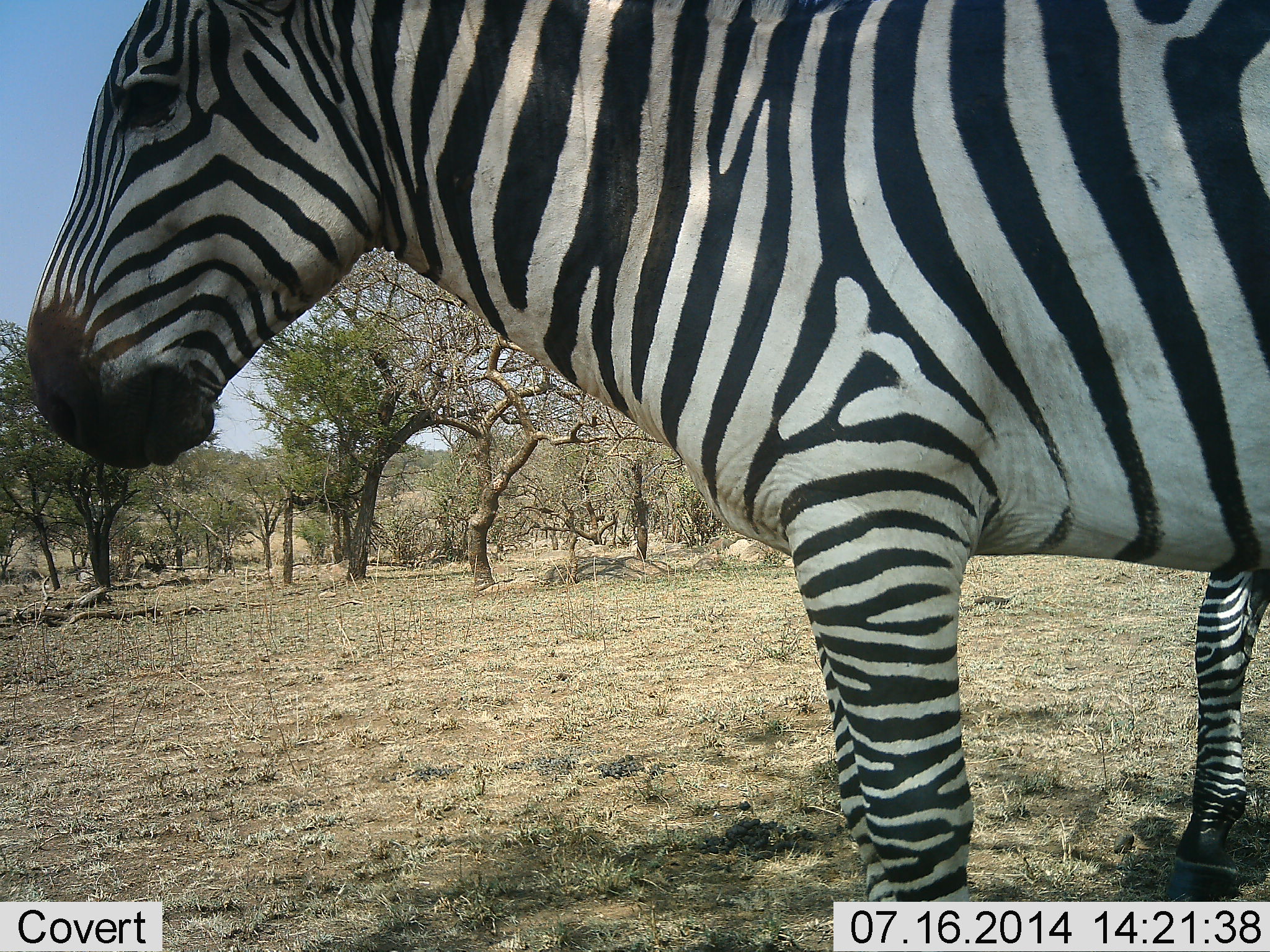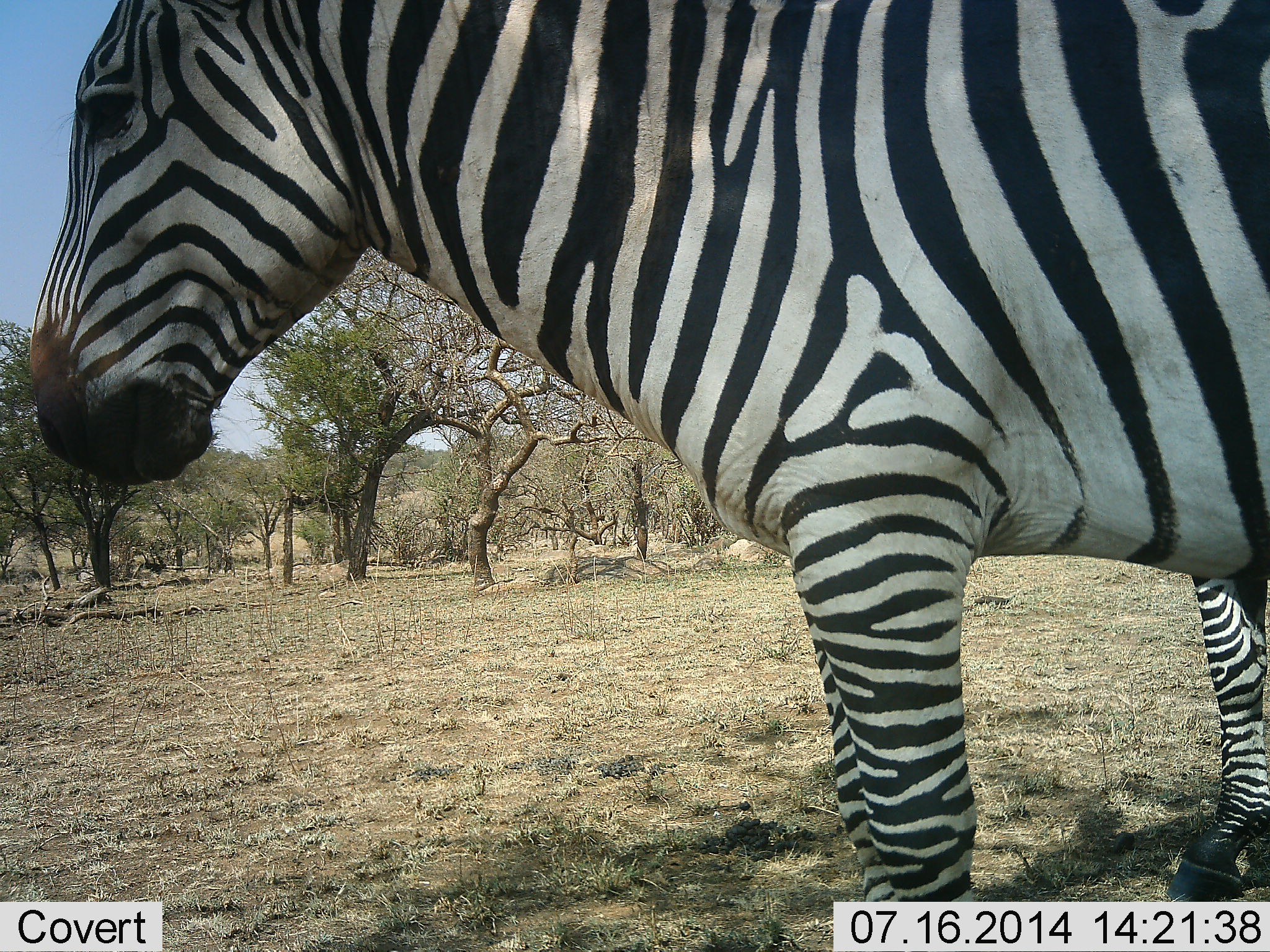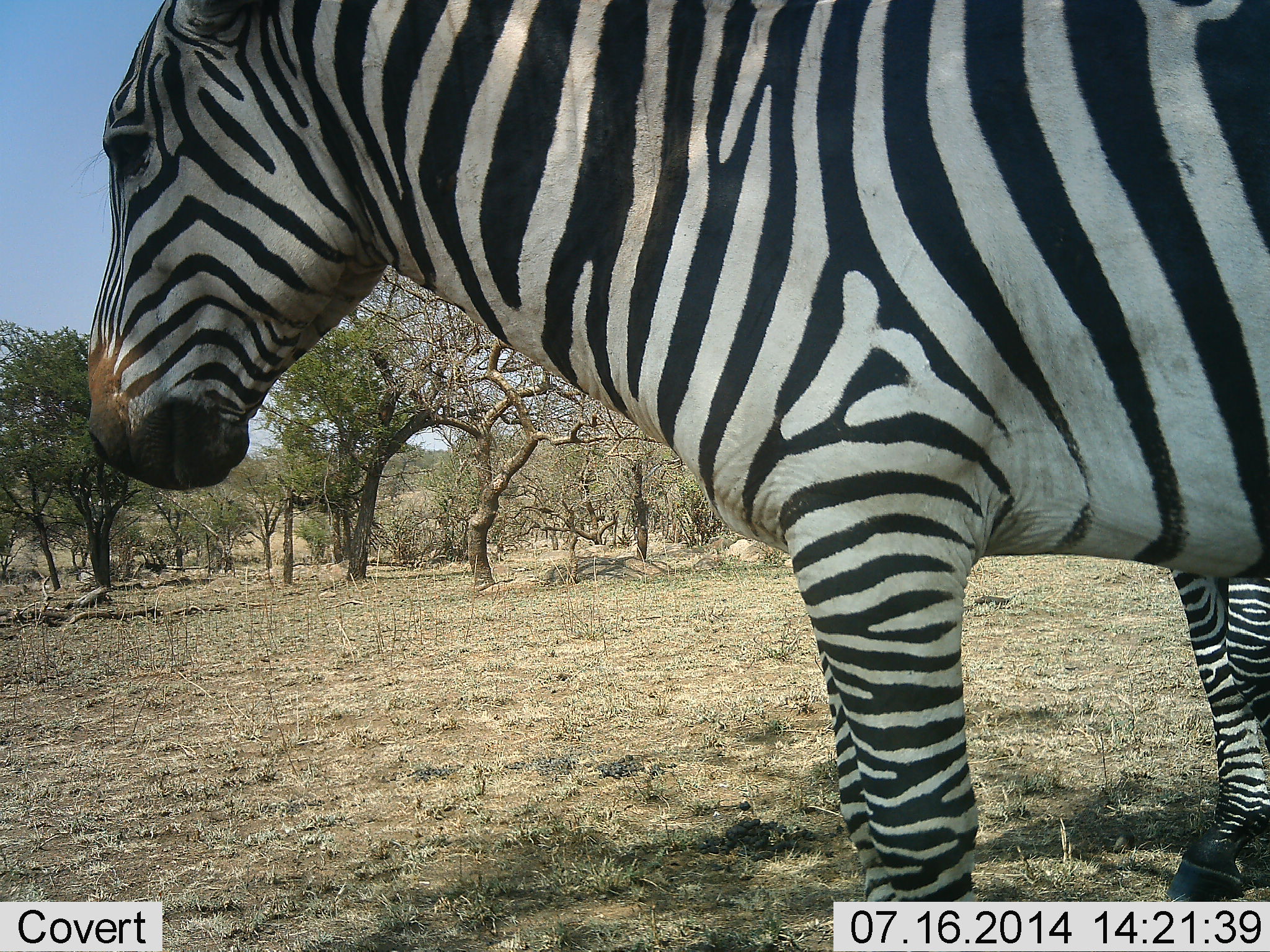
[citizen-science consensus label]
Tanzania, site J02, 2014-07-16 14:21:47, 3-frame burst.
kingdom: Animalia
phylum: Chordata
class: Mammalia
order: Perissodactyla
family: Equidae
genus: Equus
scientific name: Equus quagga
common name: plains zebra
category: zebra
Zebra (plains zebra) (Equus quagga), count 2. Behavior (volunteer vote fractions): standing 100%, resting 10%, moving 0%, interacting 0%. Young present (vote fraction): 0%. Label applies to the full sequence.